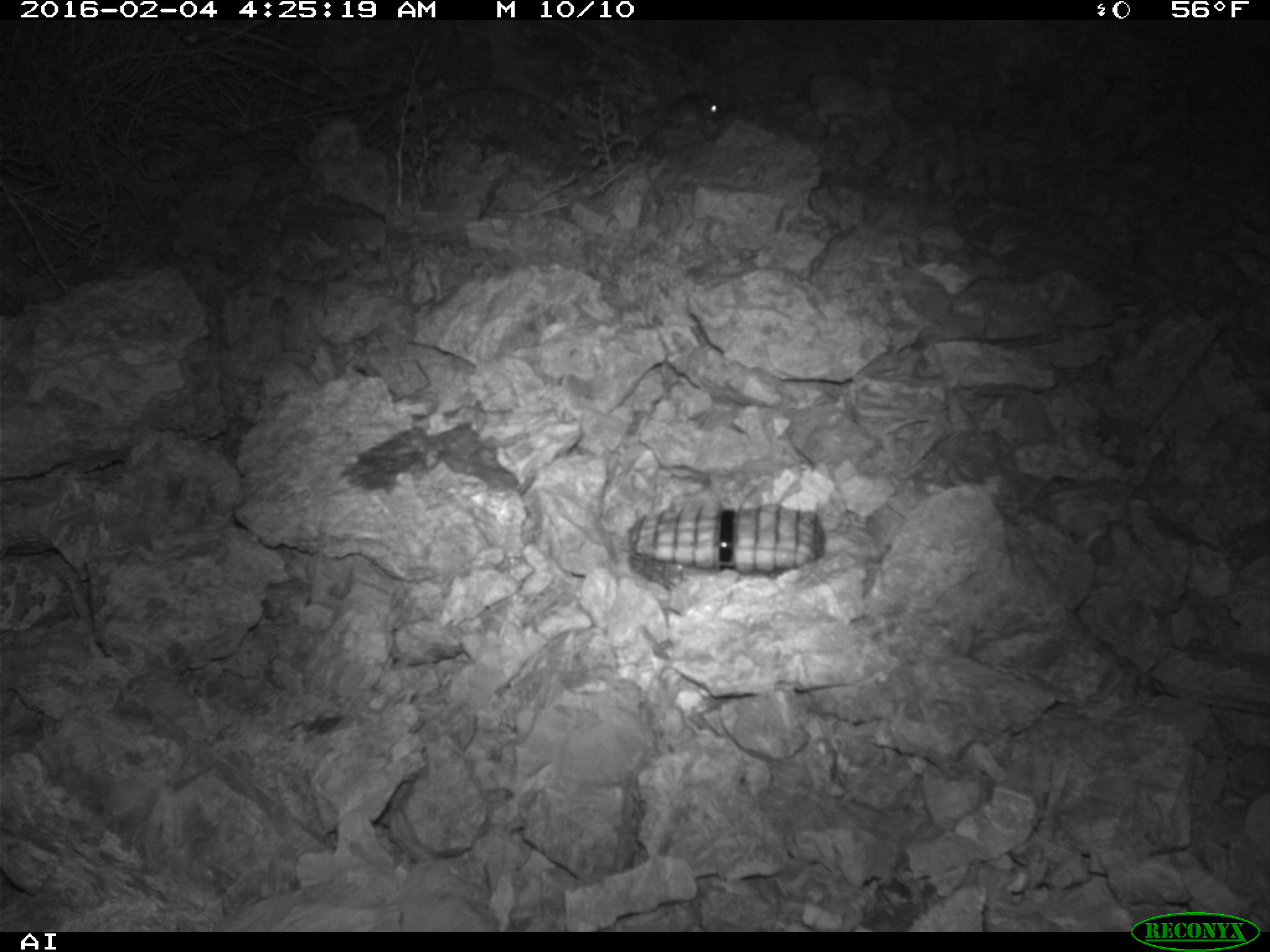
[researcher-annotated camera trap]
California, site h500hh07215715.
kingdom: Animalia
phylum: Chordata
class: Mammalia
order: Rodentia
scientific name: Rodentia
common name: rodent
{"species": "rodent (Rodentia)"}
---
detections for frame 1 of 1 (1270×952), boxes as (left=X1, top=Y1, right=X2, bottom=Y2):
rodent: (left=644, top=92, right=732, bottom=126)